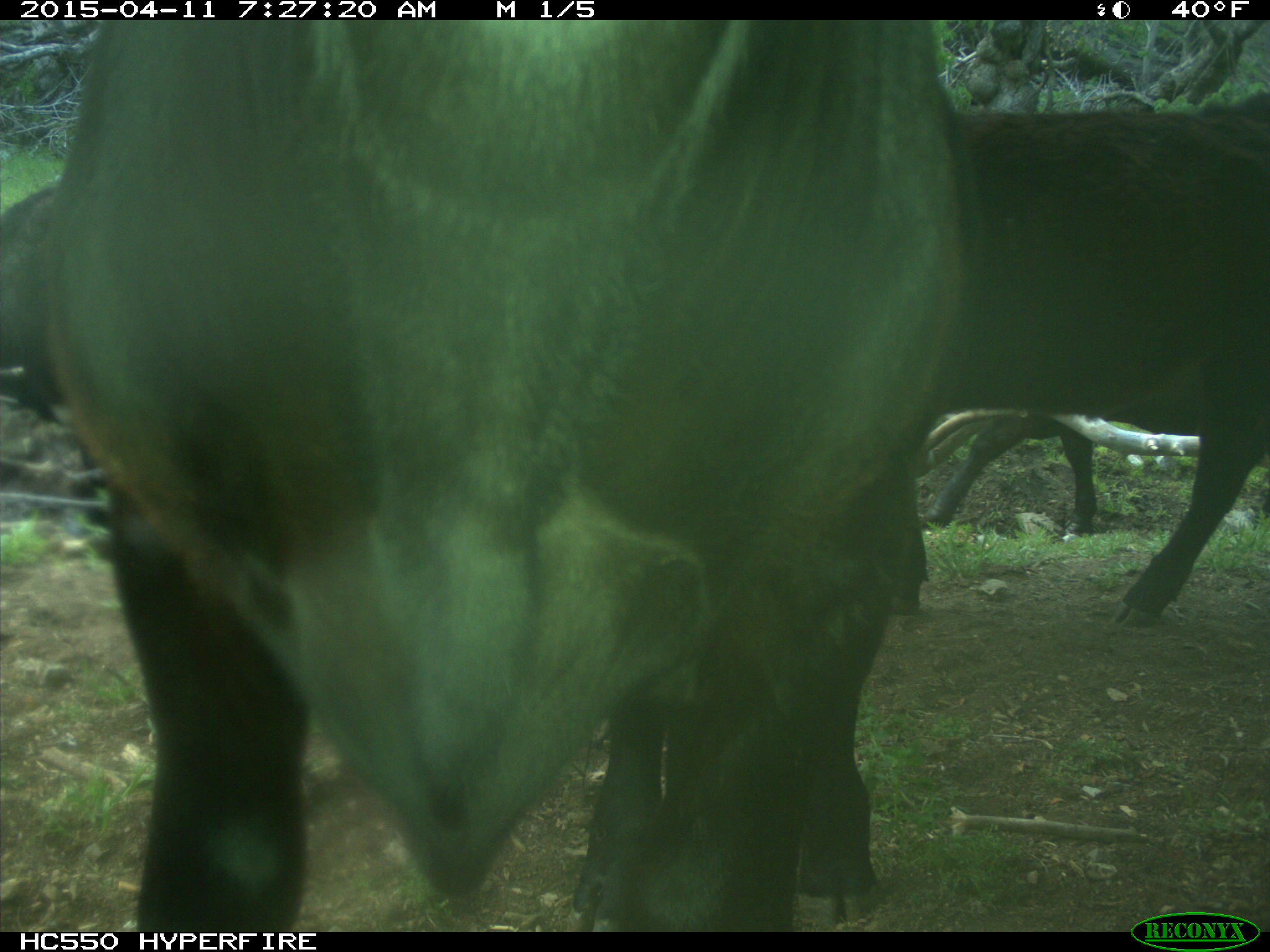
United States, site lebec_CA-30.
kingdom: Animalia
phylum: Chordata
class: Mammalia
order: Artiodactyla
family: Bovidae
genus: Bos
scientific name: Bos taurus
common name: domestic cow